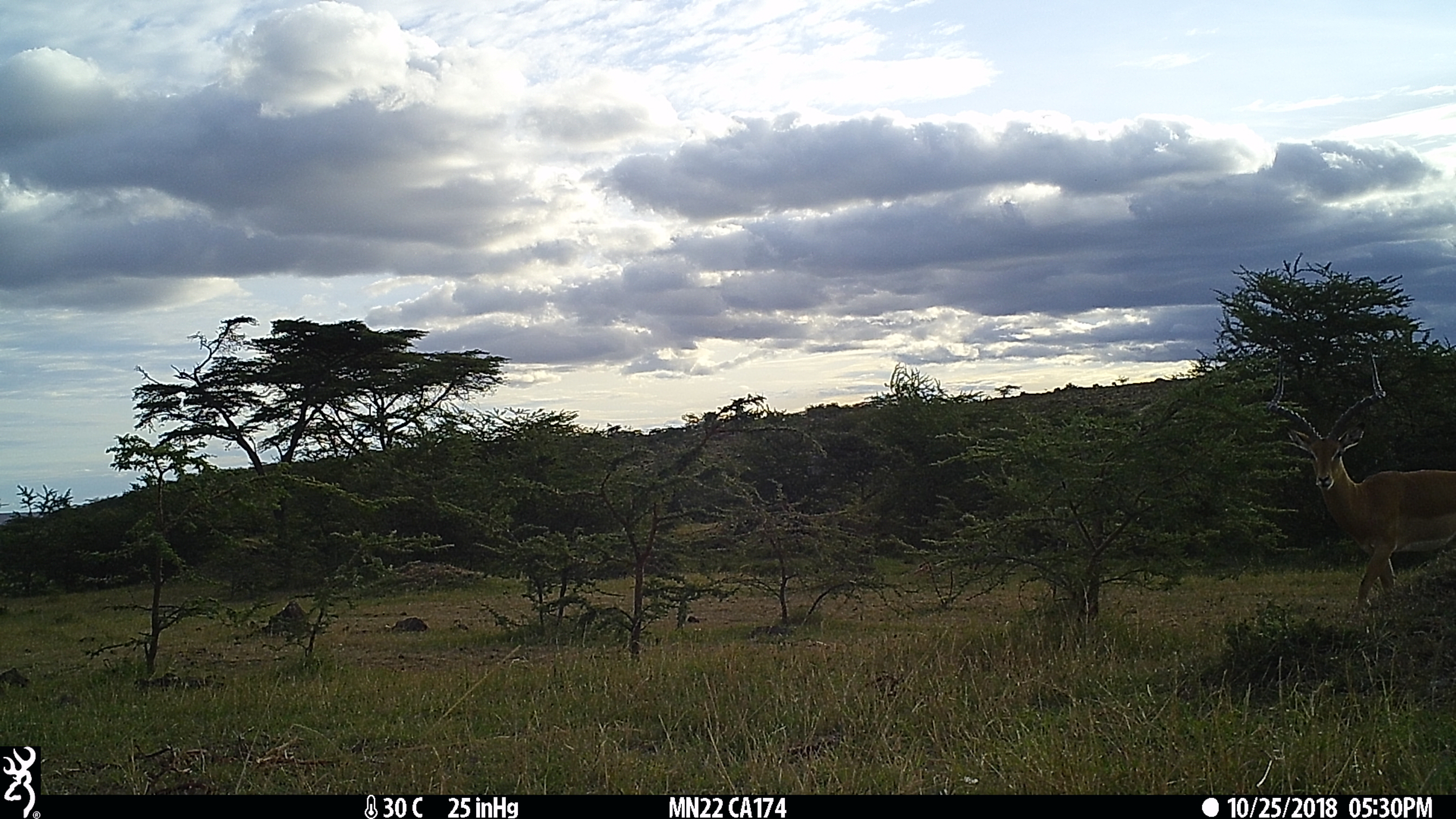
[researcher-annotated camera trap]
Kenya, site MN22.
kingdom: Animalia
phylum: Chordata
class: Mammalia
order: Artiodactyla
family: Bovidae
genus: Aepyceros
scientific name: Aepyceros melampus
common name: impala